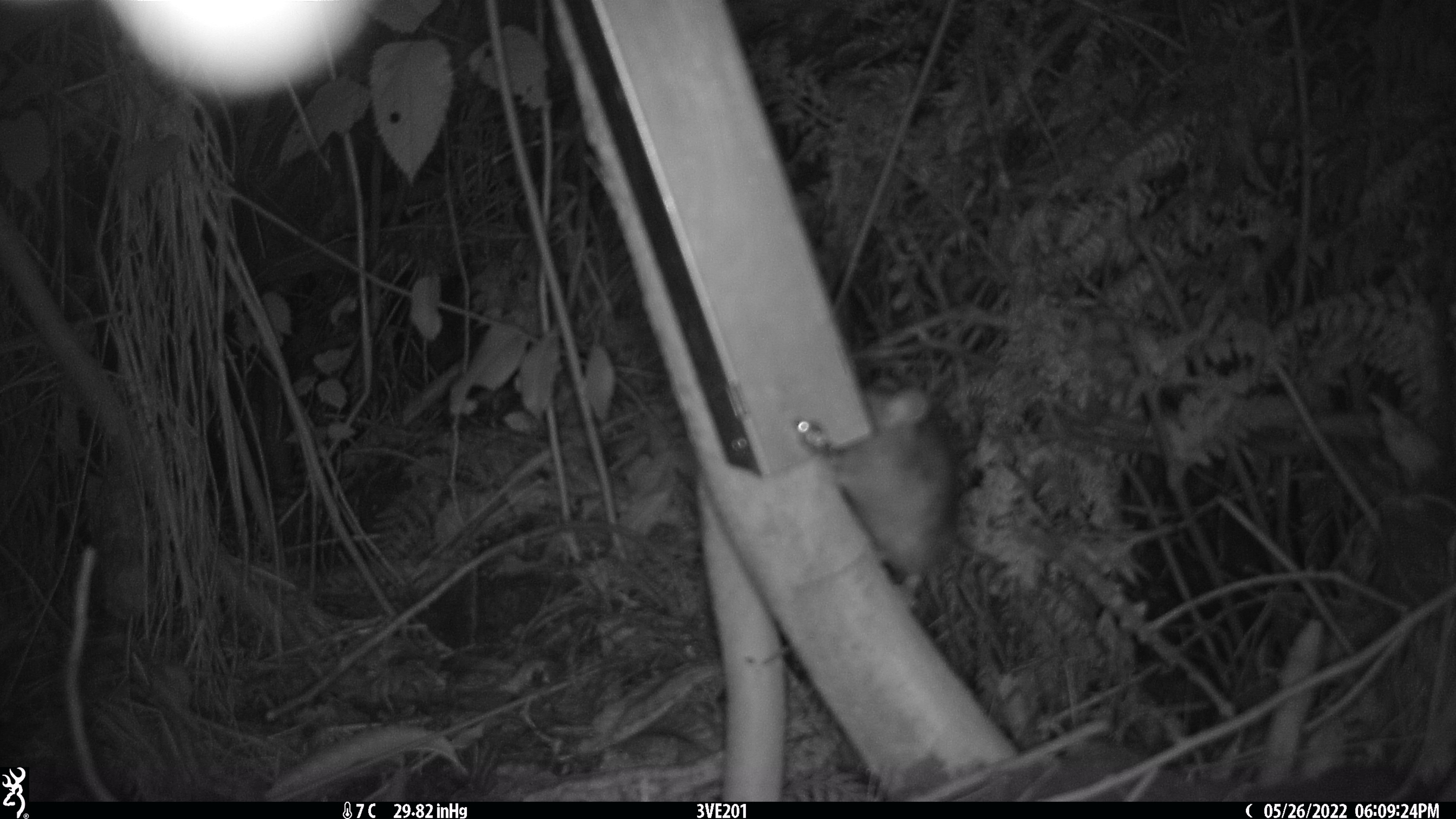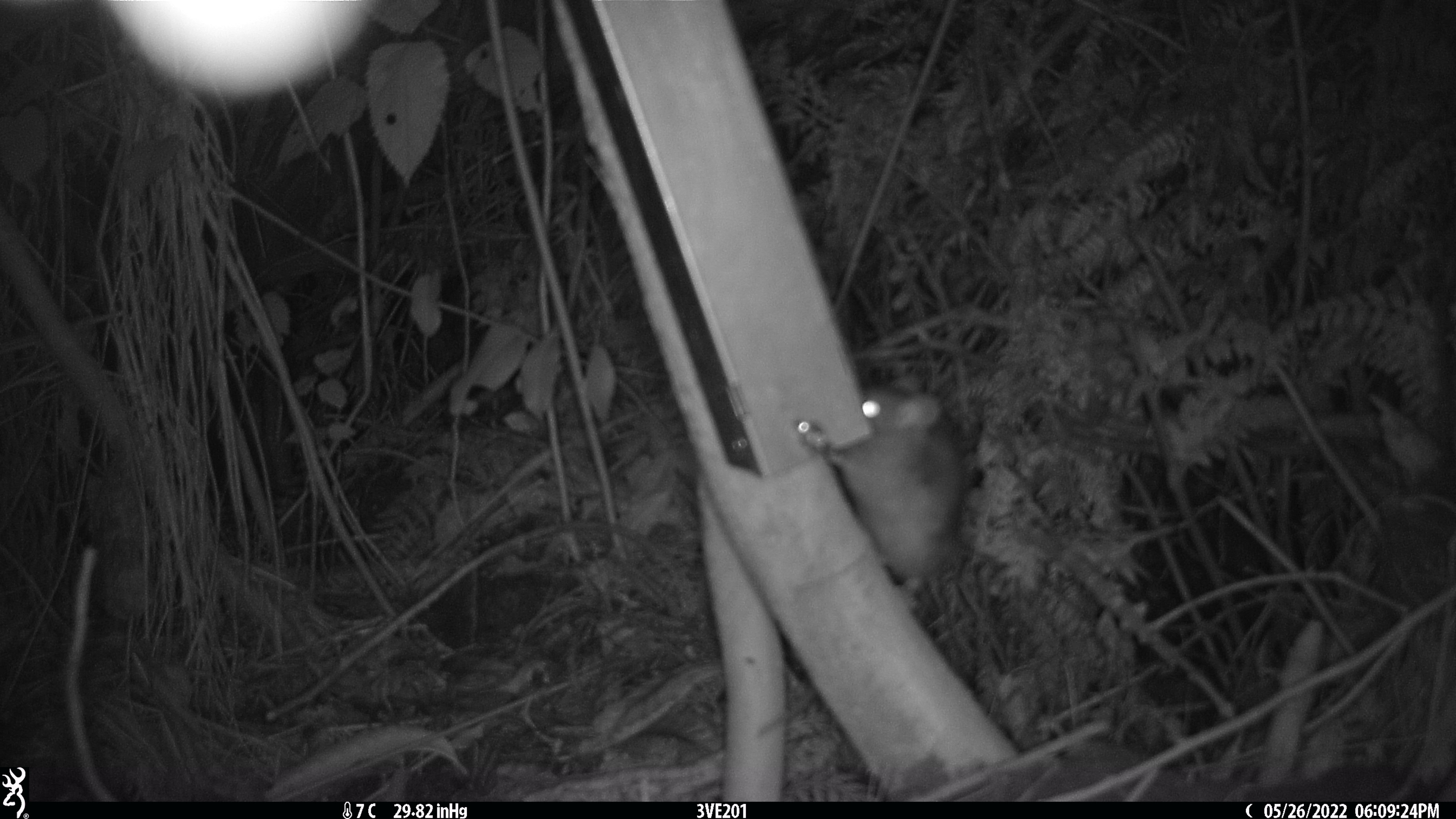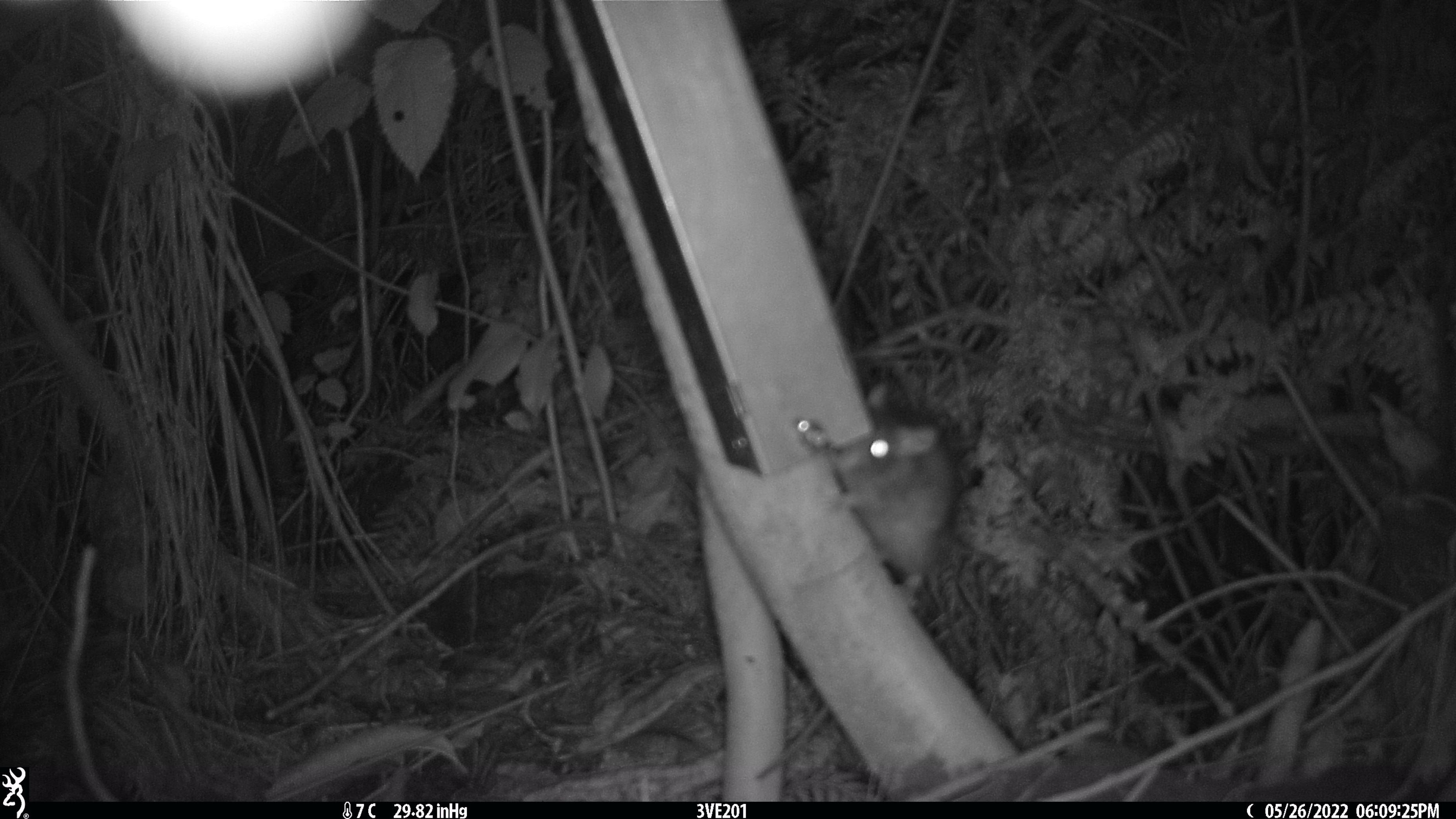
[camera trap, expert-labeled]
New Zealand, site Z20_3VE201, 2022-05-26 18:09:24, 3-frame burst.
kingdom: Animalia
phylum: Chordata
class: Mammalia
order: Rodentia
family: Muridae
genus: Rattus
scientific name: Rattus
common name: rat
Rat (Rattus).